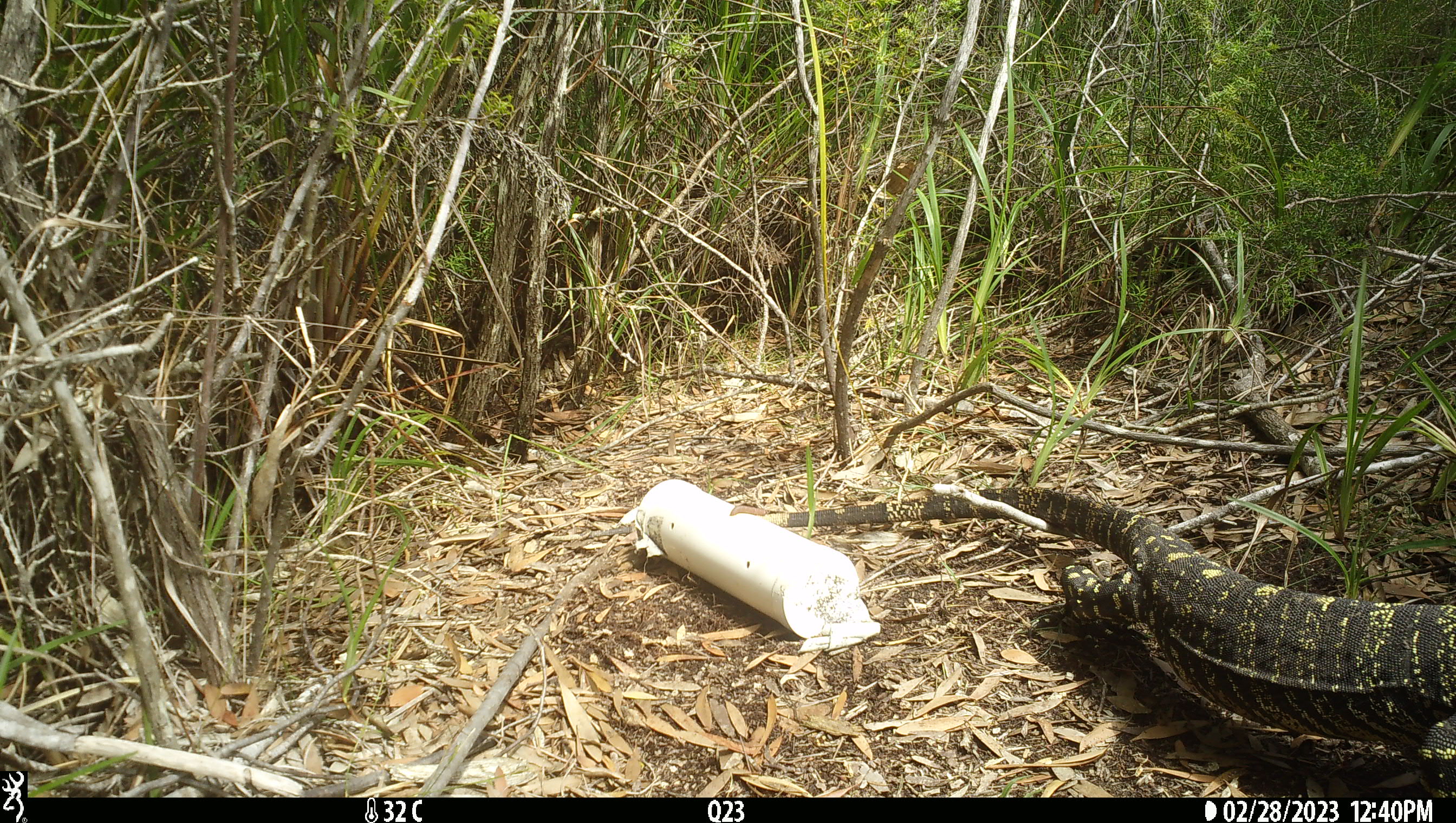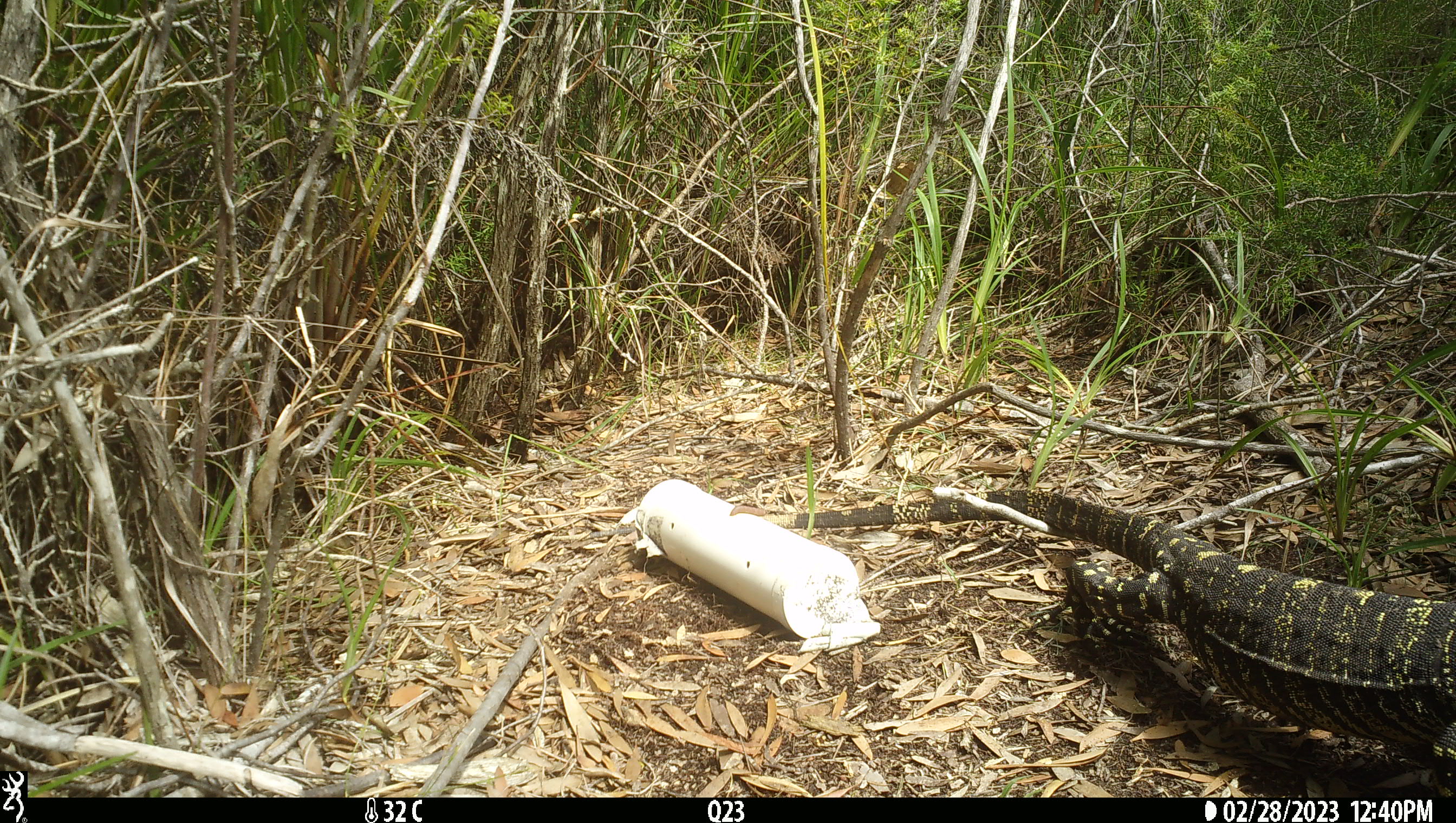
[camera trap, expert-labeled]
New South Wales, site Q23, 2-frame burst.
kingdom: Animalia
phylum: Chordata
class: Reptilia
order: Squamata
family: Varanidae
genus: Varanus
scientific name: Varanus varius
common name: lace monitor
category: goanna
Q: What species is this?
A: Goanna (lace monitor) (Varanus varius).